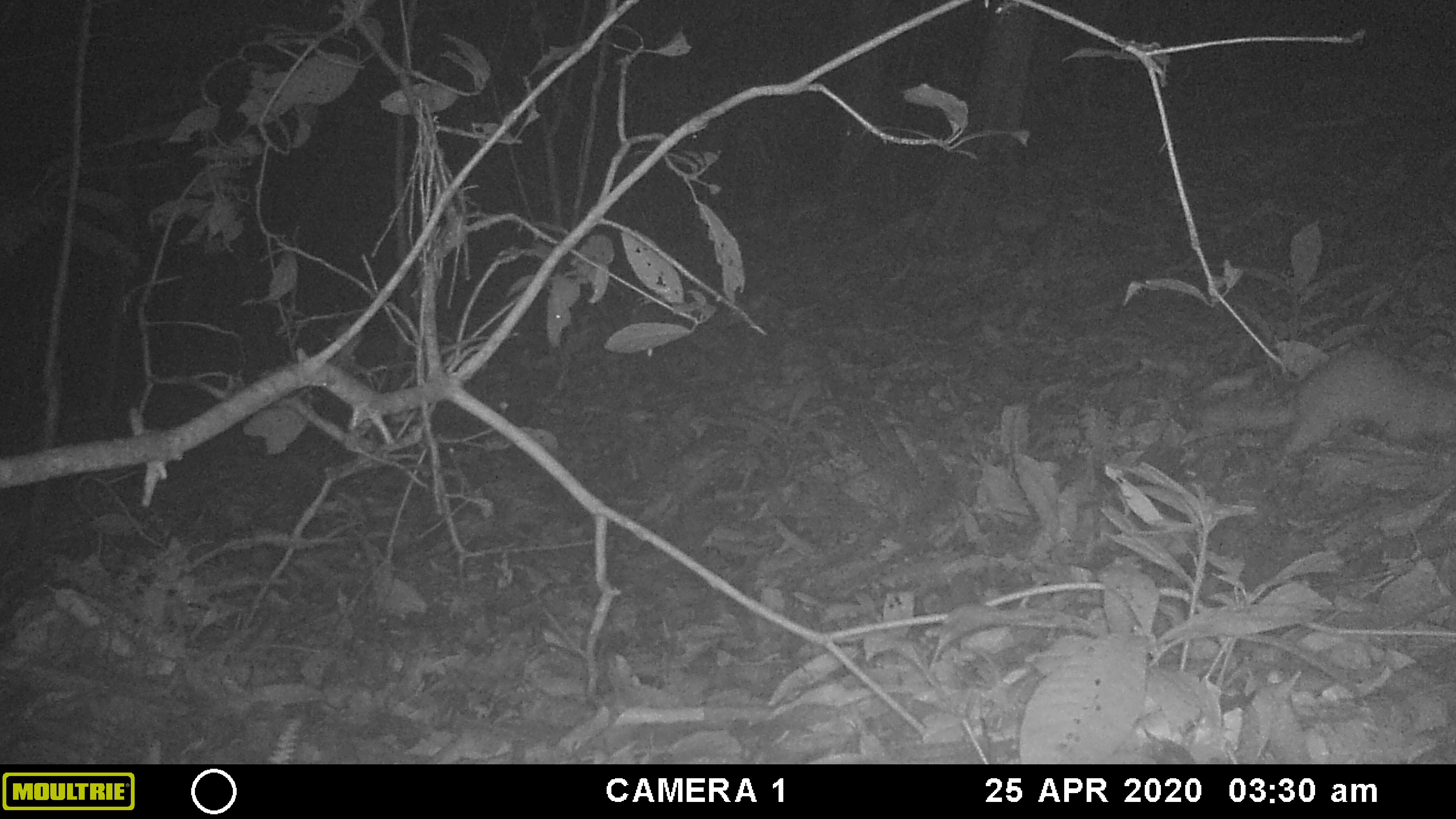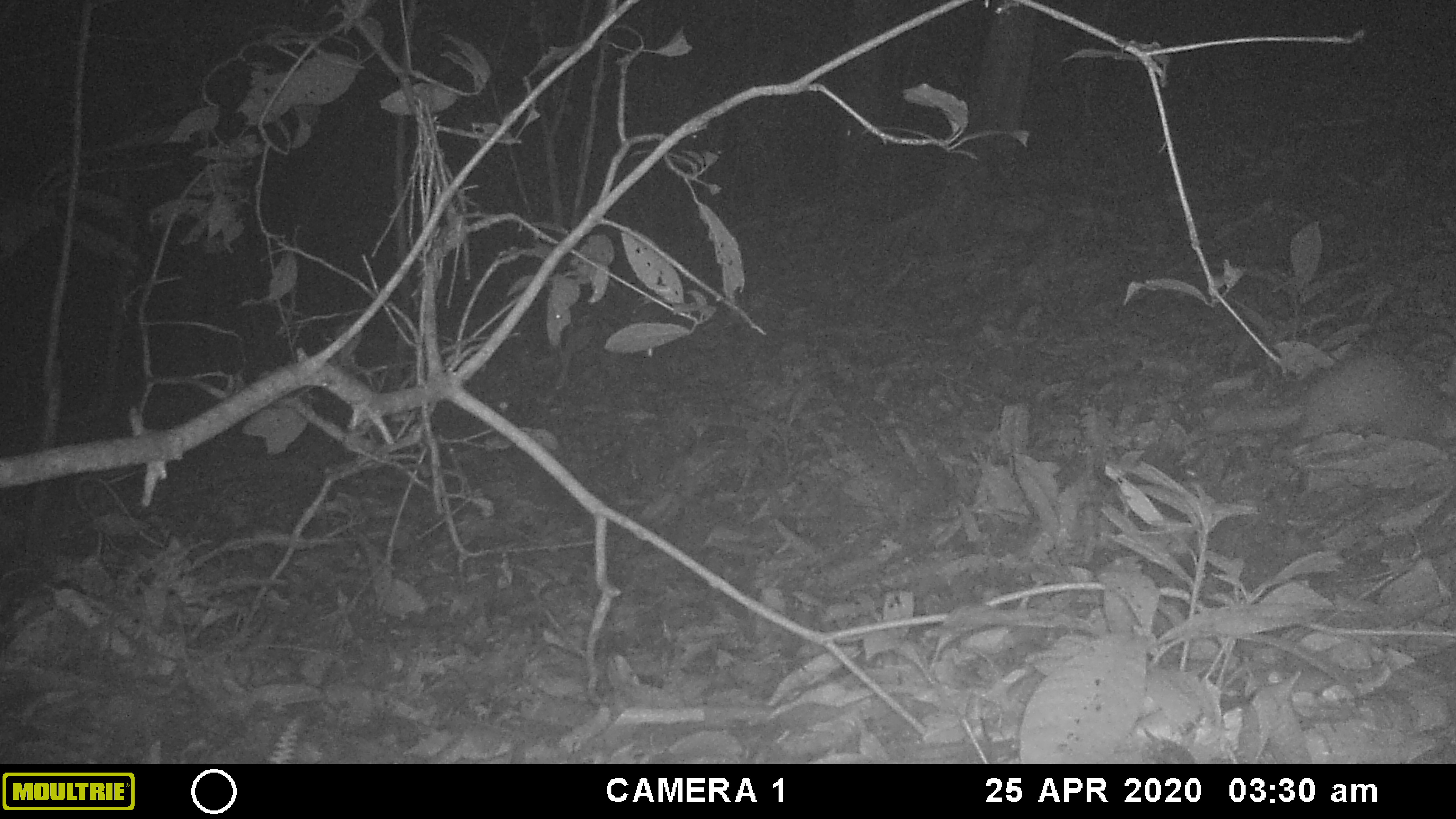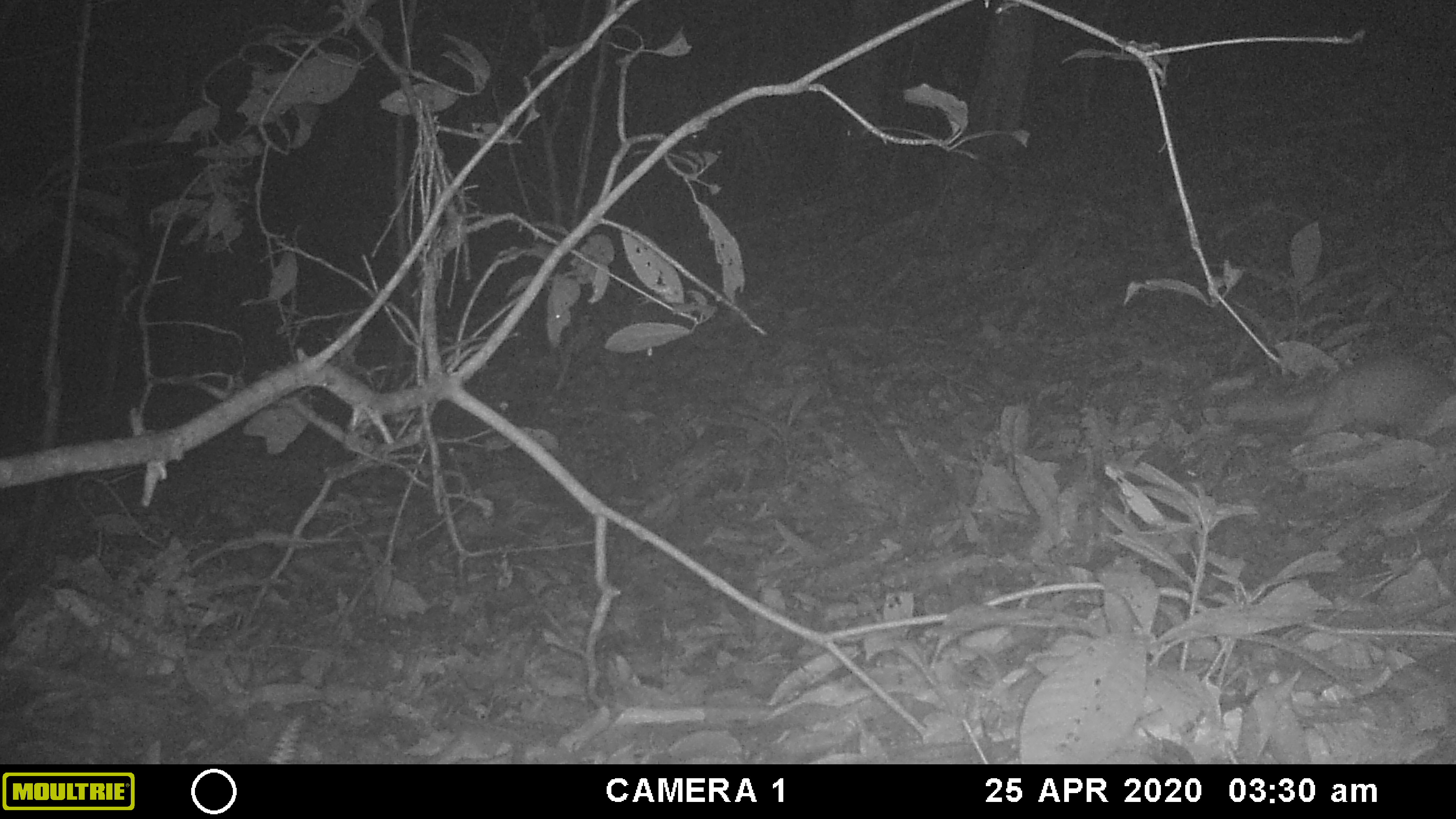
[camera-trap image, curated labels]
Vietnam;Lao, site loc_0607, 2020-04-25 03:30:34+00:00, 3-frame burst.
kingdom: Animalia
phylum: Chordata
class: Mammalia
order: Carnivora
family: Mustelidae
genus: Melogale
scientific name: Melogale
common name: ferret badger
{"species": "ferret badger (Melogale)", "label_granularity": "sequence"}